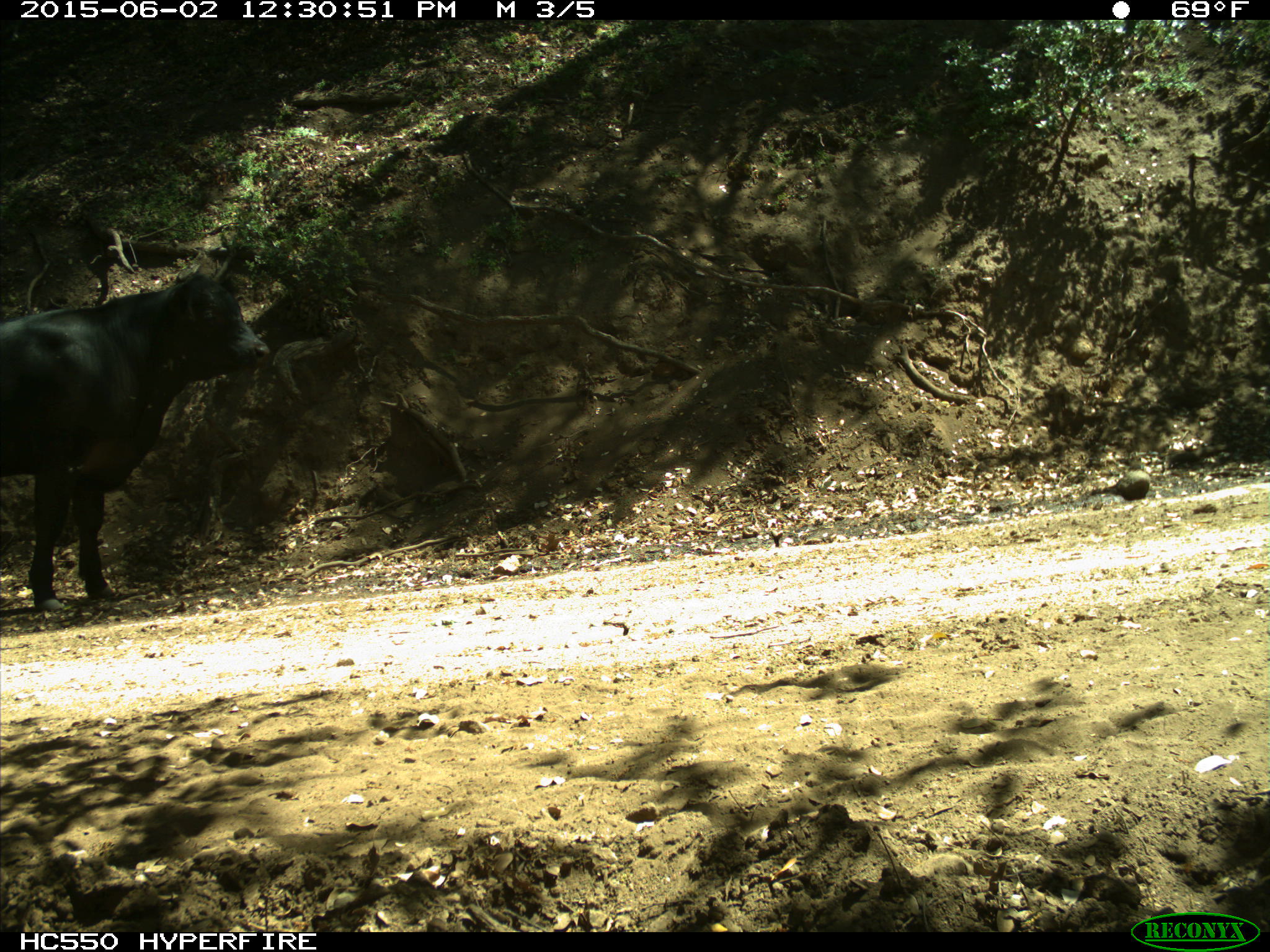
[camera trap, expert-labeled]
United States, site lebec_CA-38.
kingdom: Animalia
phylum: Chordata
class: Mammalia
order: Artiodactyla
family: Bovidae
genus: Bos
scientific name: Bos taurus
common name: domestic cow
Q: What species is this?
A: Bos taurus (domestic cow).